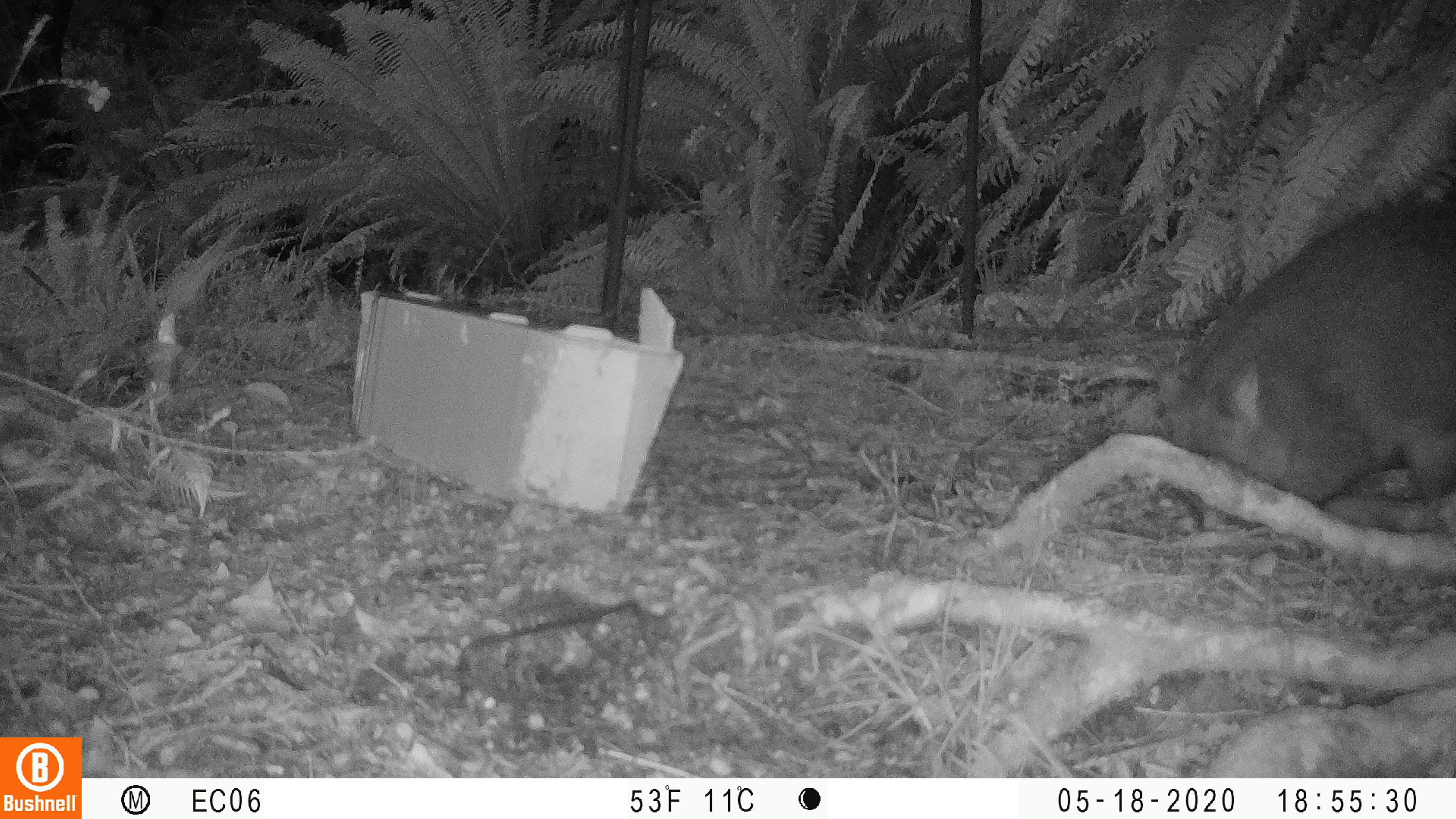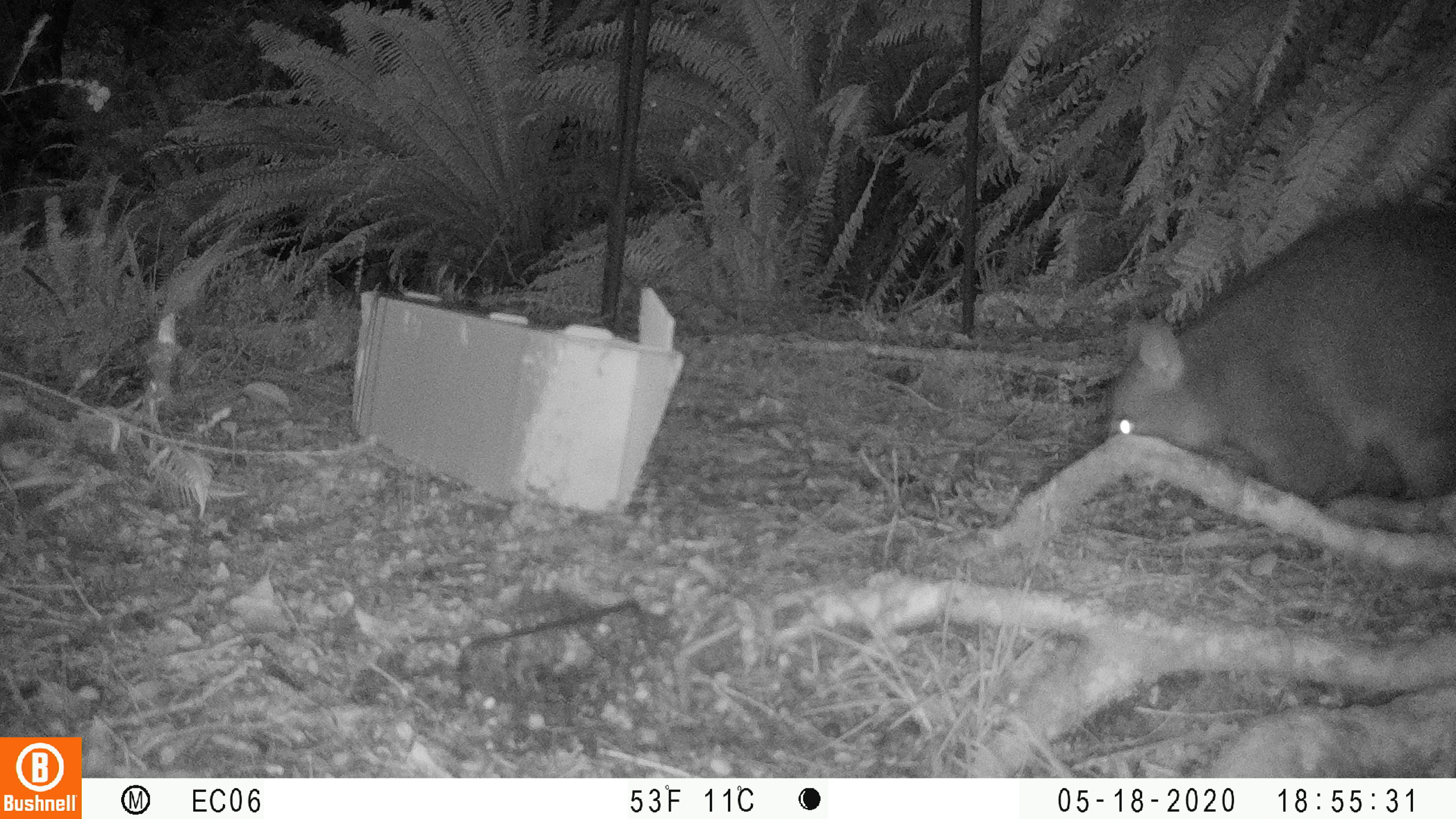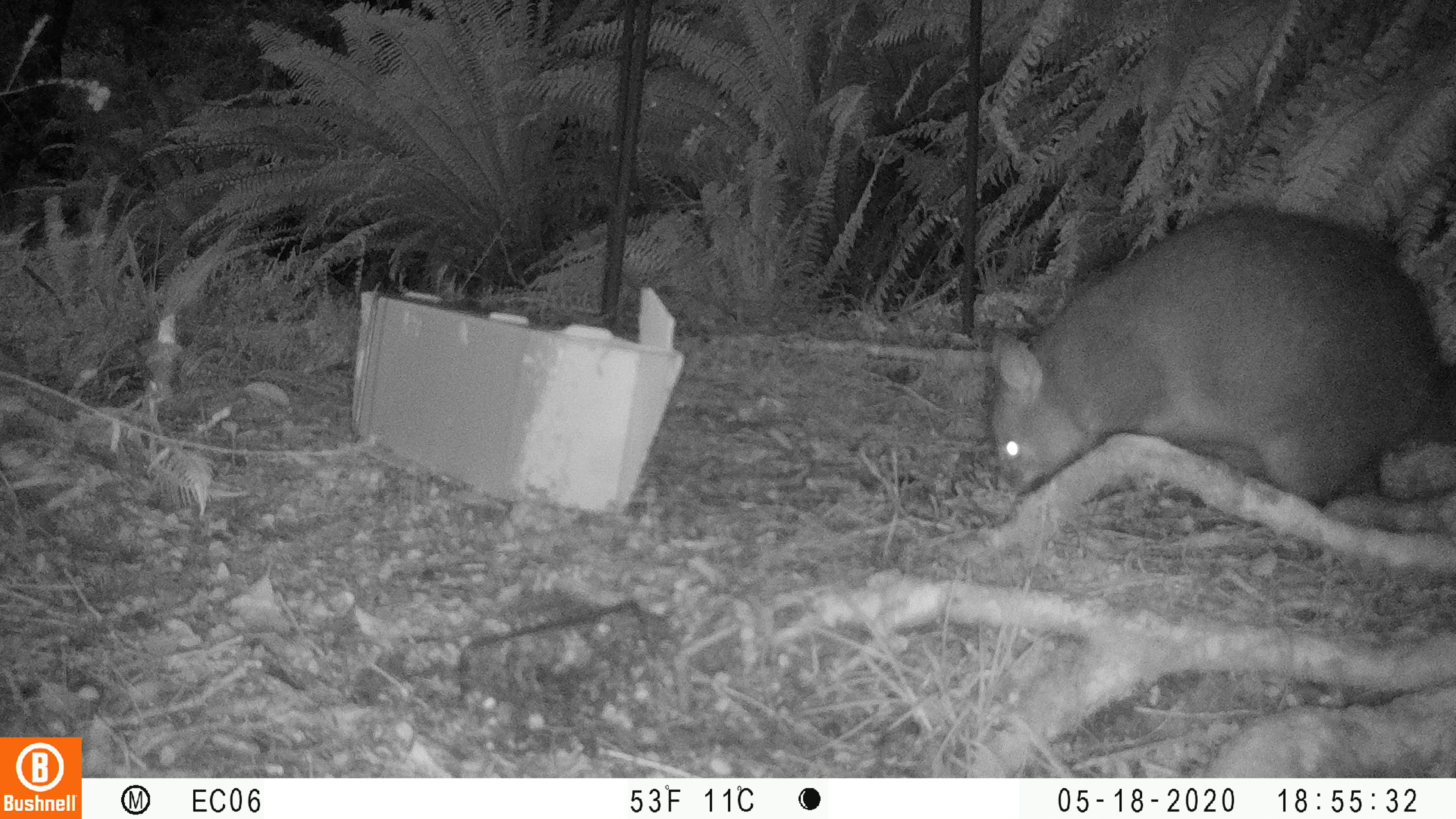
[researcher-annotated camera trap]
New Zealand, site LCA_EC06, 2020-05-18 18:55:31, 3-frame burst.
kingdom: Animalia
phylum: Chordata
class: Mammalia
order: Diprotodontia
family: Phalangeridae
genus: Trichosurus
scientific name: Trichosurus vulpecula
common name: common brushtail possum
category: possum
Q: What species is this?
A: Possum (common brushtail possum) (Trichosurus vulpecula).